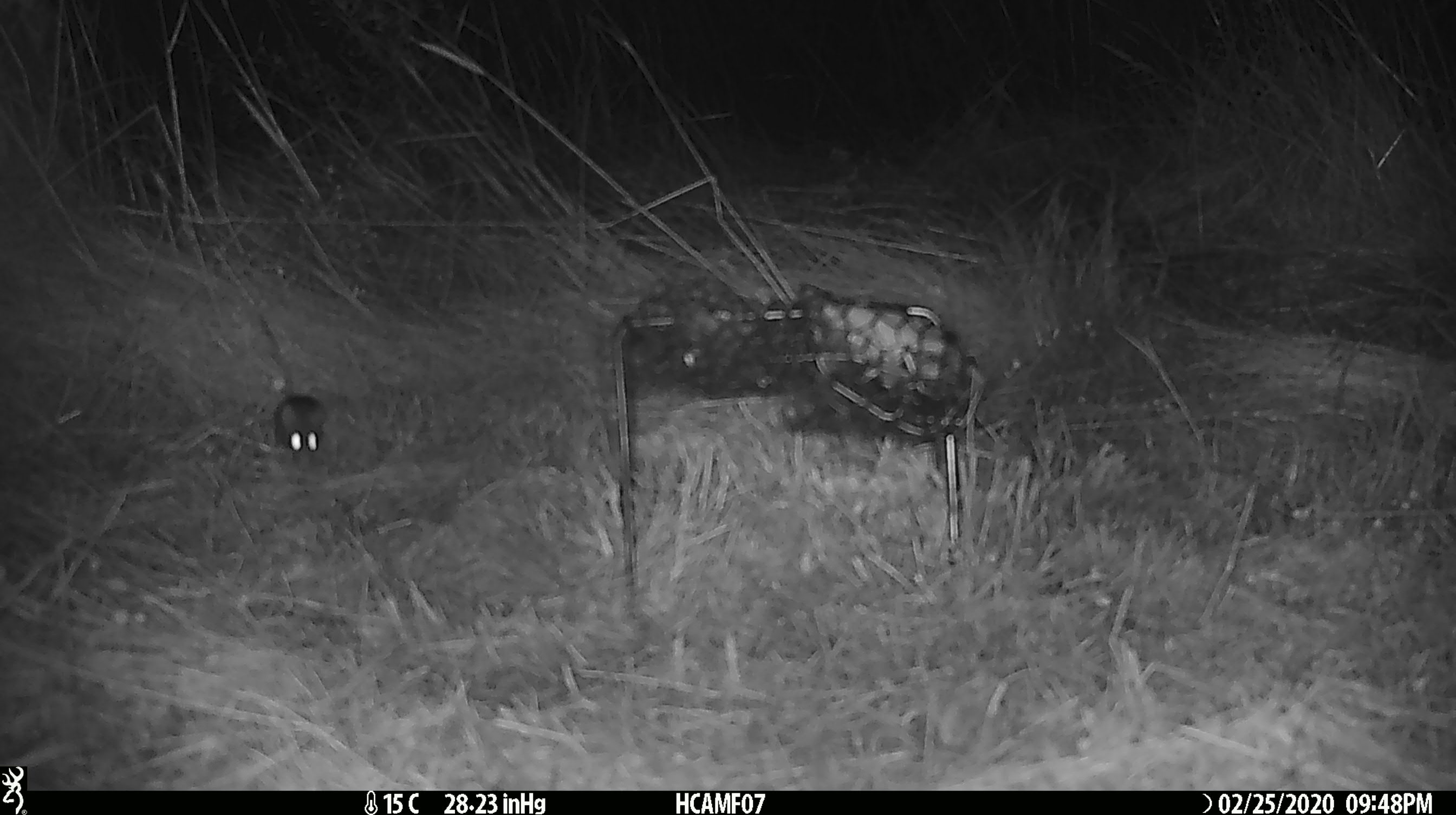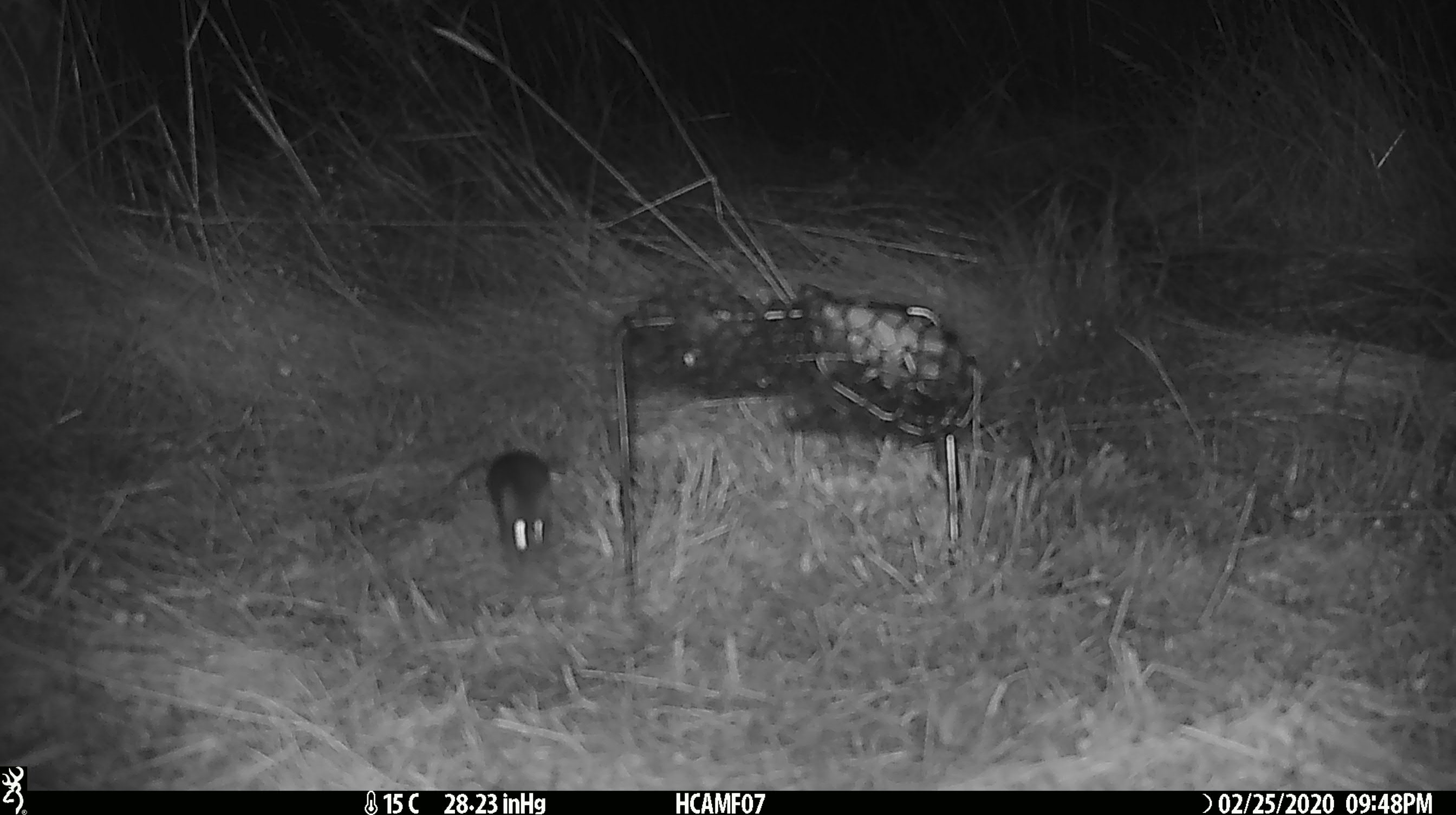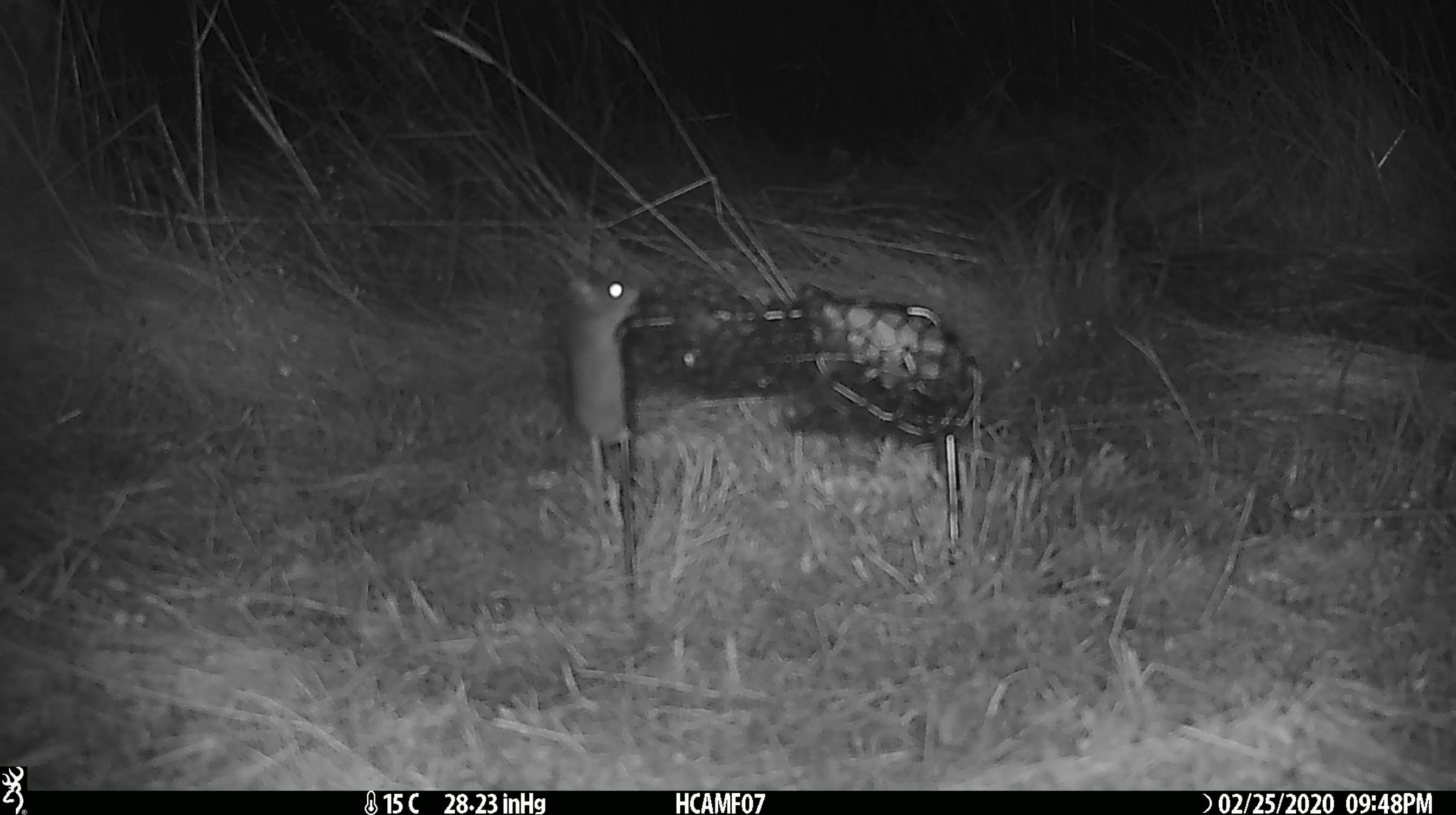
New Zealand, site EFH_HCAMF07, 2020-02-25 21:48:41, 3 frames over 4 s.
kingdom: Animalia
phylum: Chordata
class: Mammalia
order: Rodentia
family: Muridae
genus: Mus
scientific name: Mus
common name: mouse